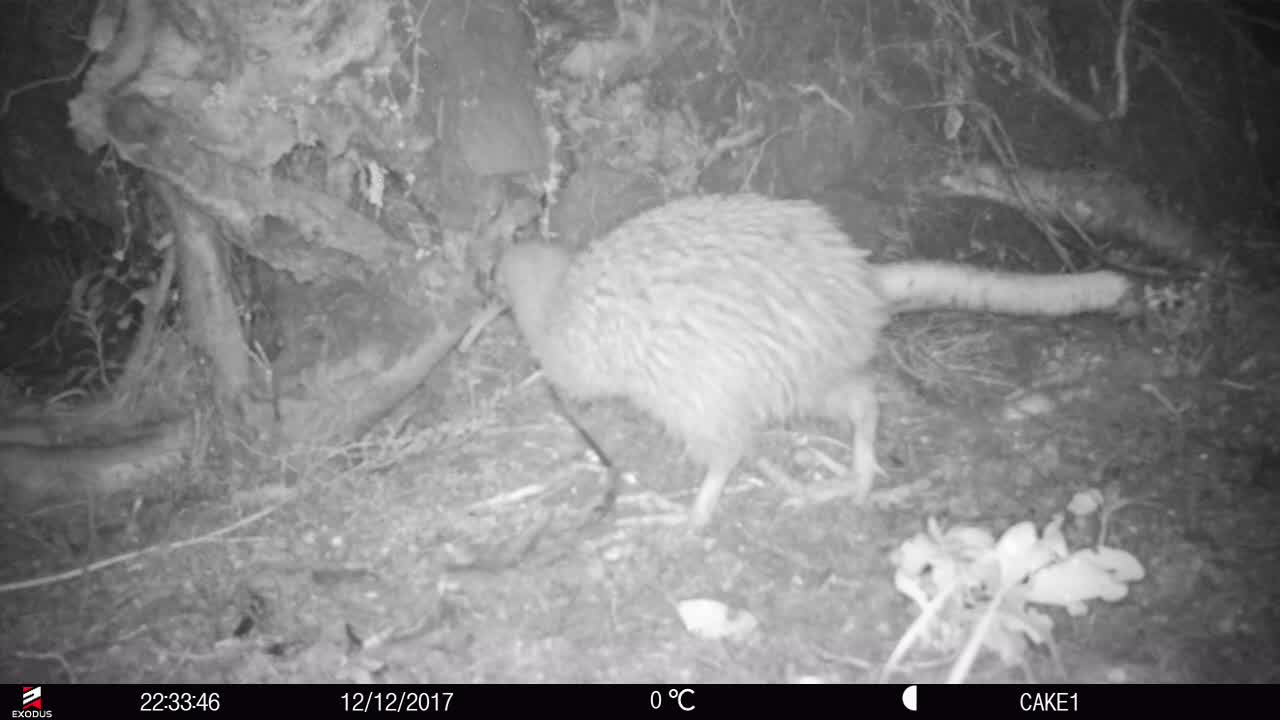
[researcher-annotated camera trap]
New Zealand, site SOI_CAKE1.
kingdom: Animalia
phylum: Chordata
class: Aves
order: Apterygiformes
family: Apterygidae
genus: Apteryx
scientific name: Apteryx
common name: kiwi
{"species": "kiwi (Apteryx)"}